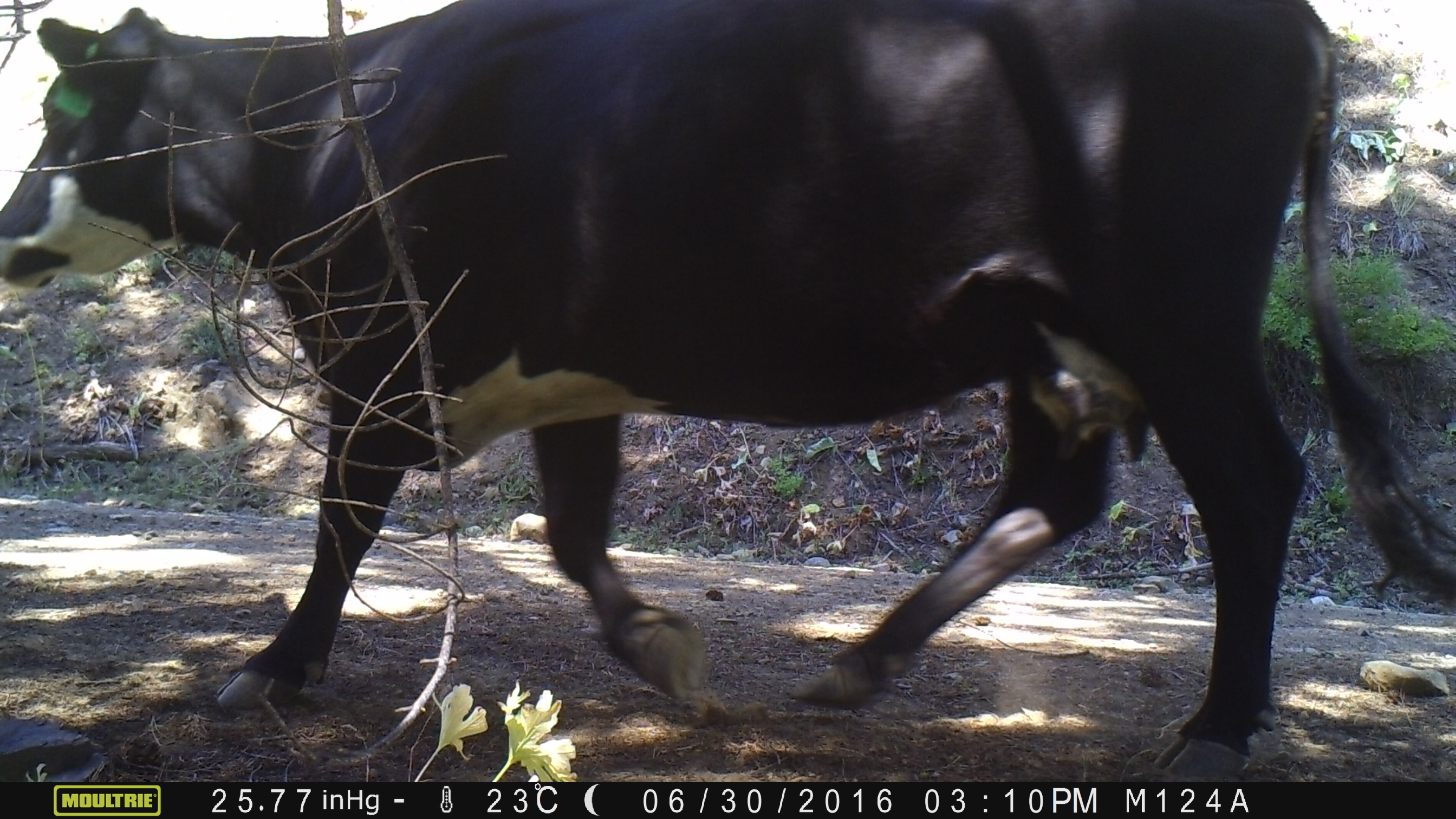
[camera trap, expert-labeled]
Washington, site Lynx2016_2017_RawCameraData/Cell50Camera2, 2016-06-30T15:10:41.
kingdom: Animalia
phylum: Chordata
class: Mammalia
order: Artiodactyla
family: Bovidae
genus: Bos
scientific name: Bos taurus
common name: domestic cattle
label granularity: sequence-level